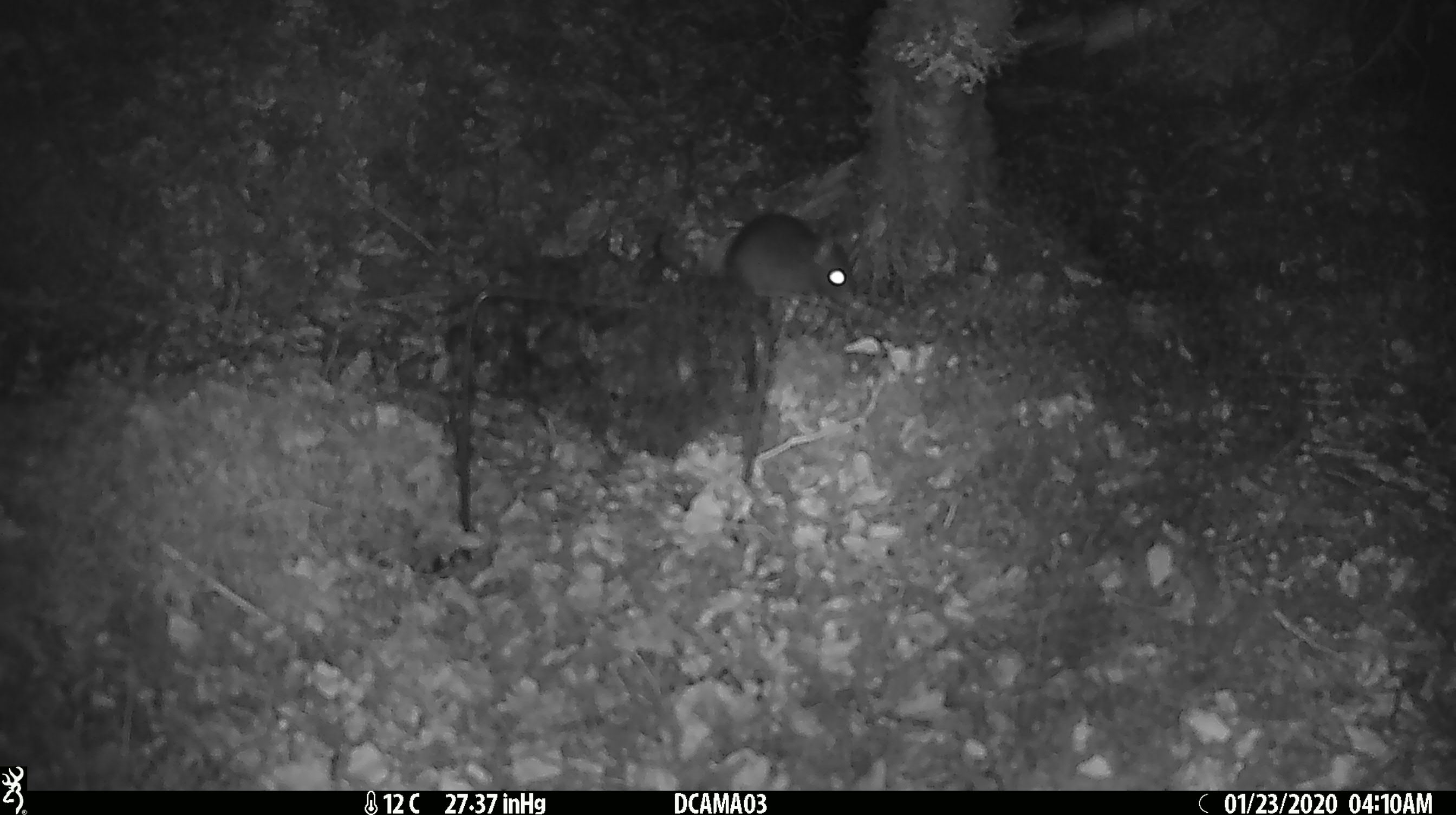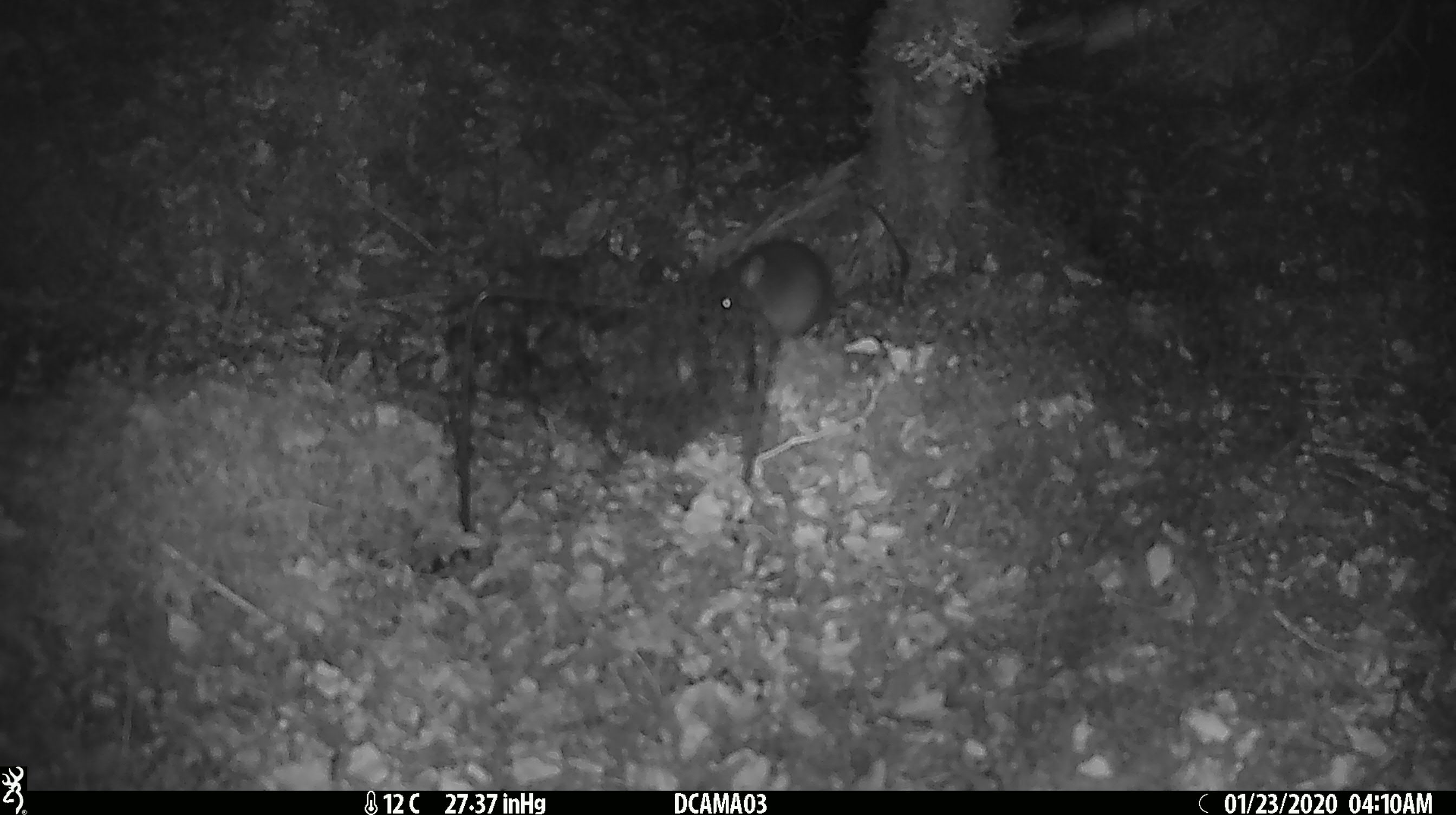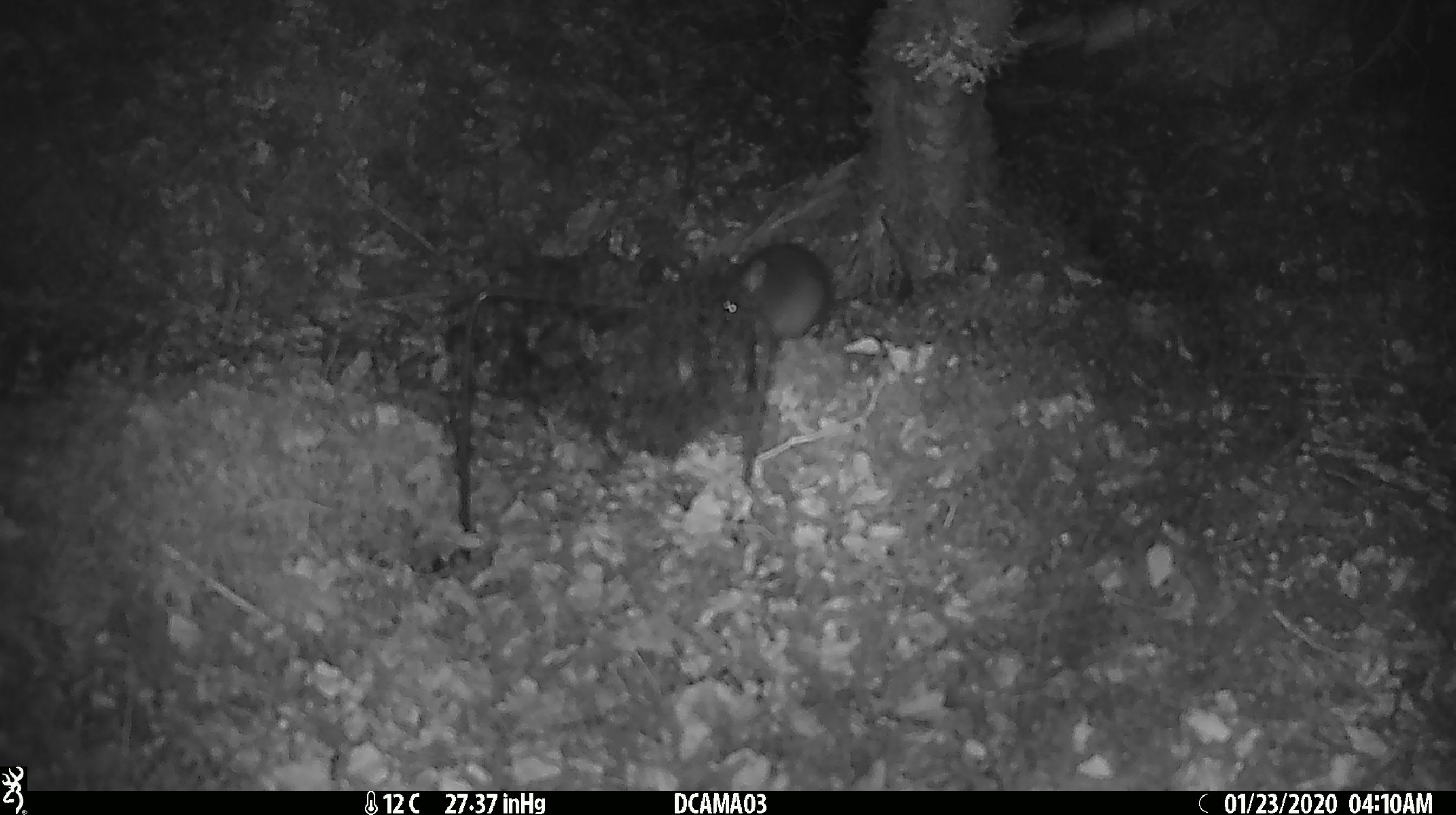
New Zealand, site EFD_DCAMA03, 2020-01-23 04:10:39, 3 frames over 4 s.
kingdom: Animalia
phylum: Chordata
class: Mammalia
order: Rodentia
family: Muridae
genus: Rattus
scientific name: Rattus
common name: rat